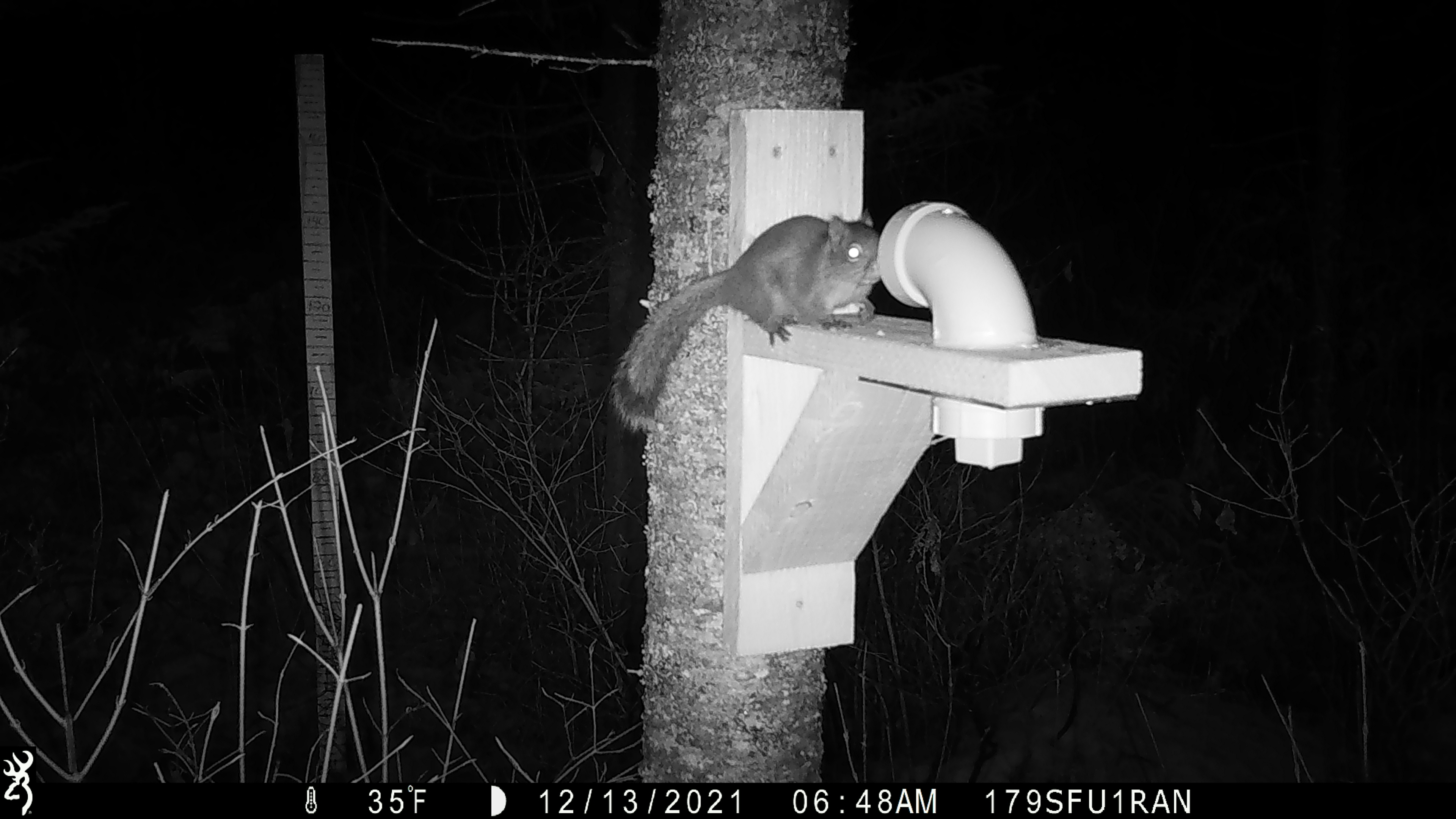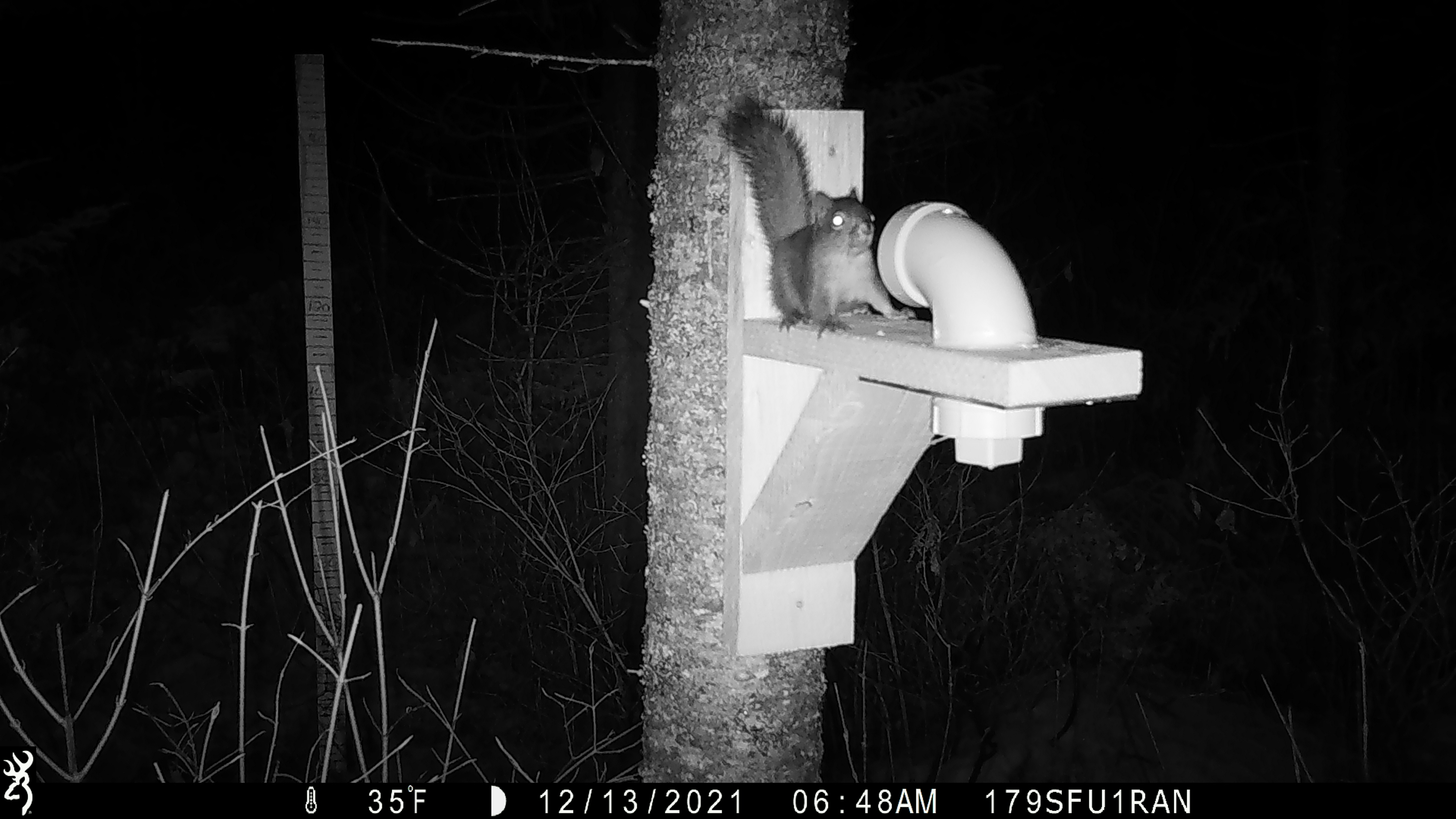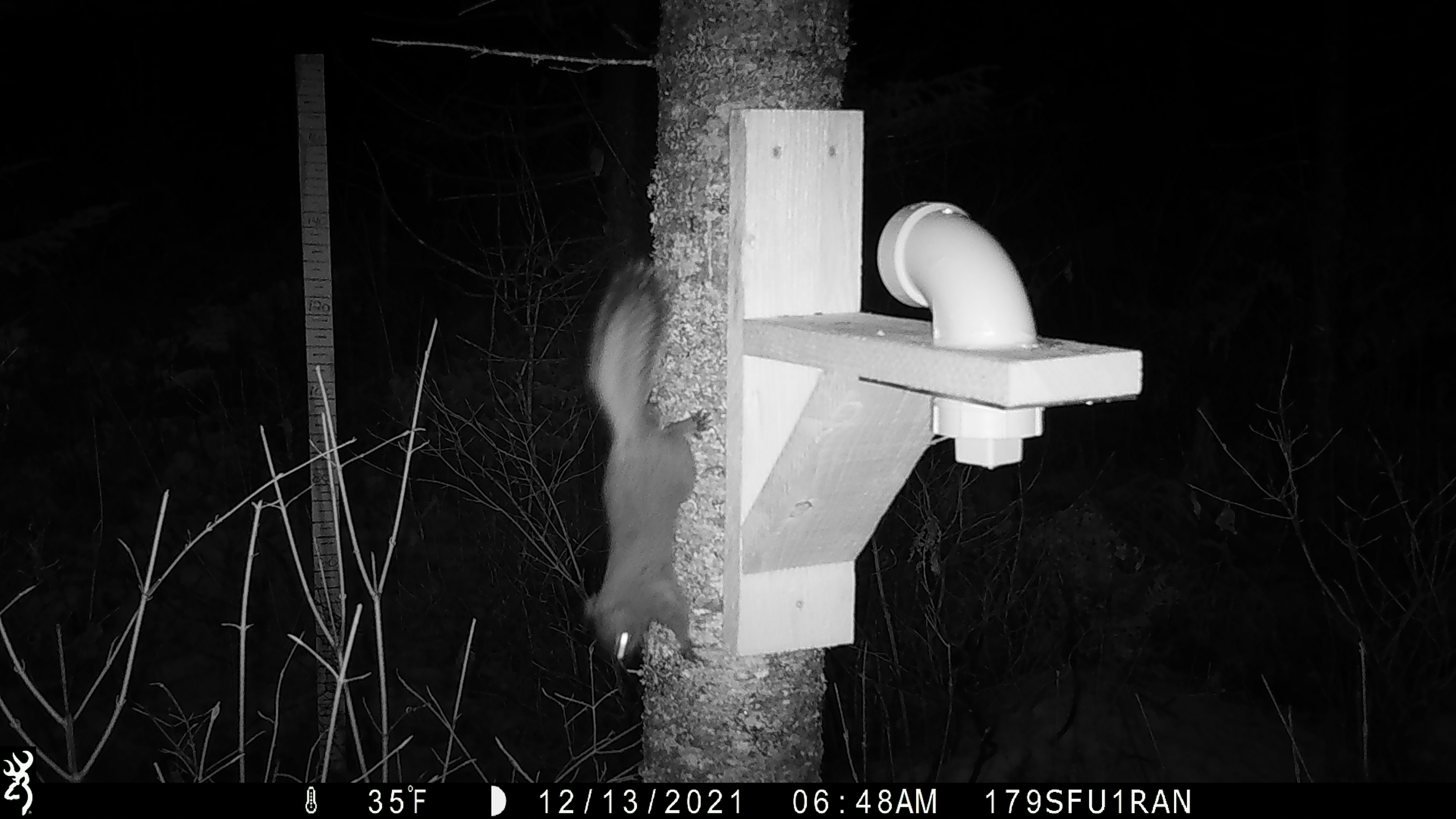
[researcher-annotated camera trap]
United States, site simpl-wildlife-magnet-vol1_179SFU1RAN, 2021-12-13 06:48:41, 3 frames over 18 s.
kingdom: Animalia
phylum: Chordata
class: Mammalia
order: Rodentia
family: Sciuridae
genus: Tamiasciurus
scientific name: Tamiasciurus hudsonicus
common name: red squirrel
Red squirrel (Tamiasciurus hudsonicus).